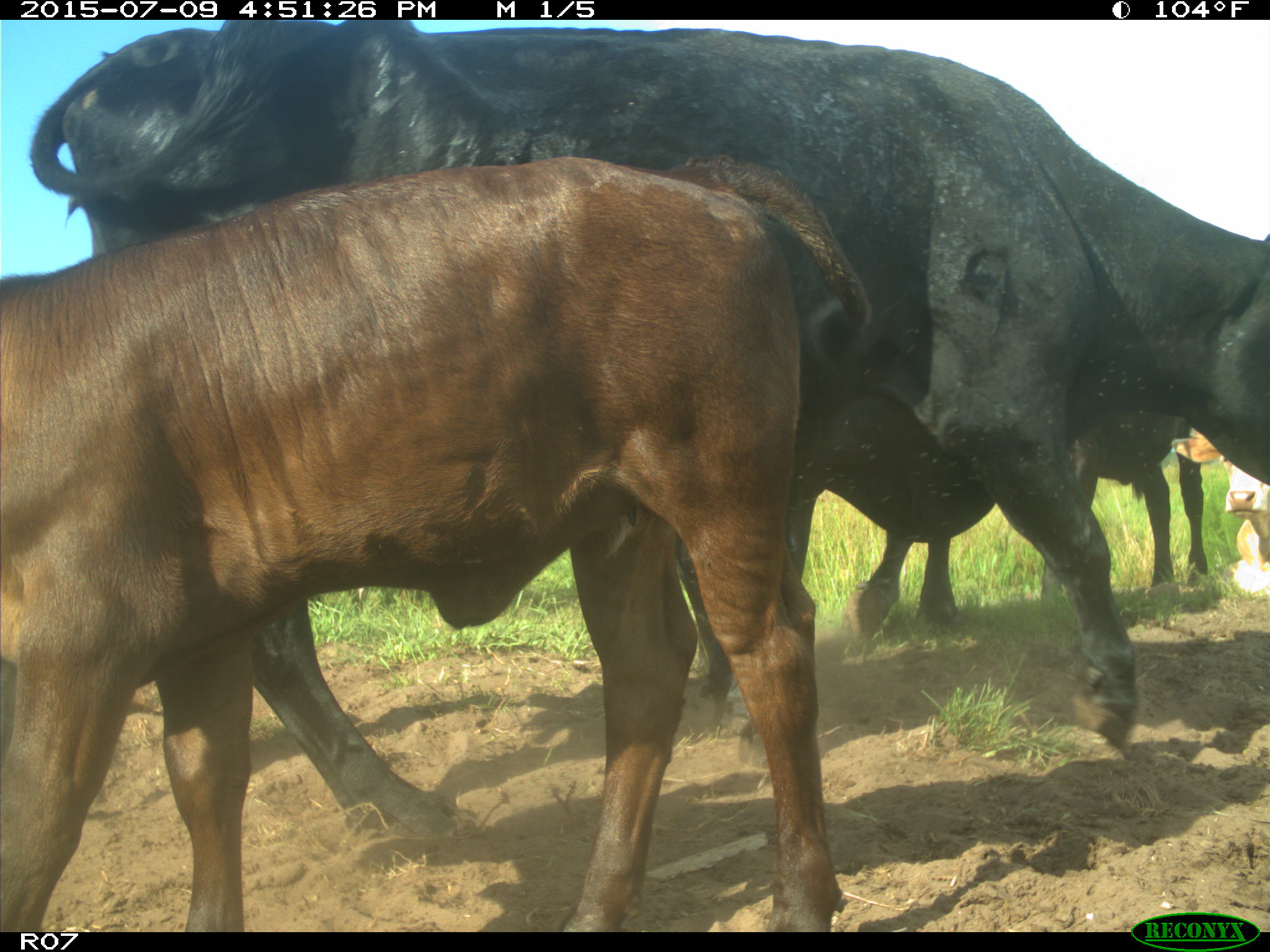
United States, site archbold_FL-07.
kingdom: Animalia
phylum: Chordata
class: Mammalia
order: Artiodactyla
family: Bovidae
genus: Bos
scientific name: Bos taurus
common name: domestic cow